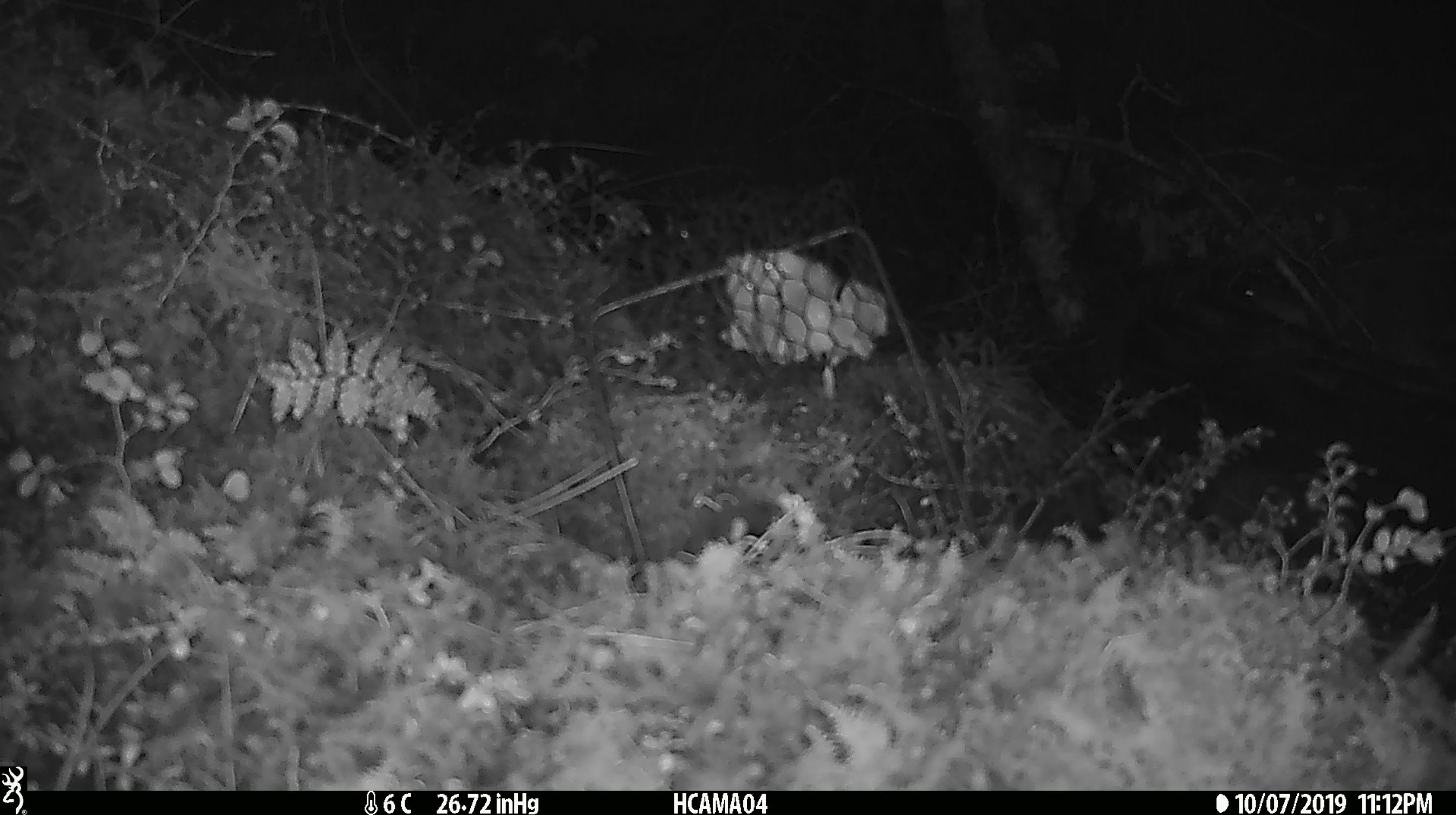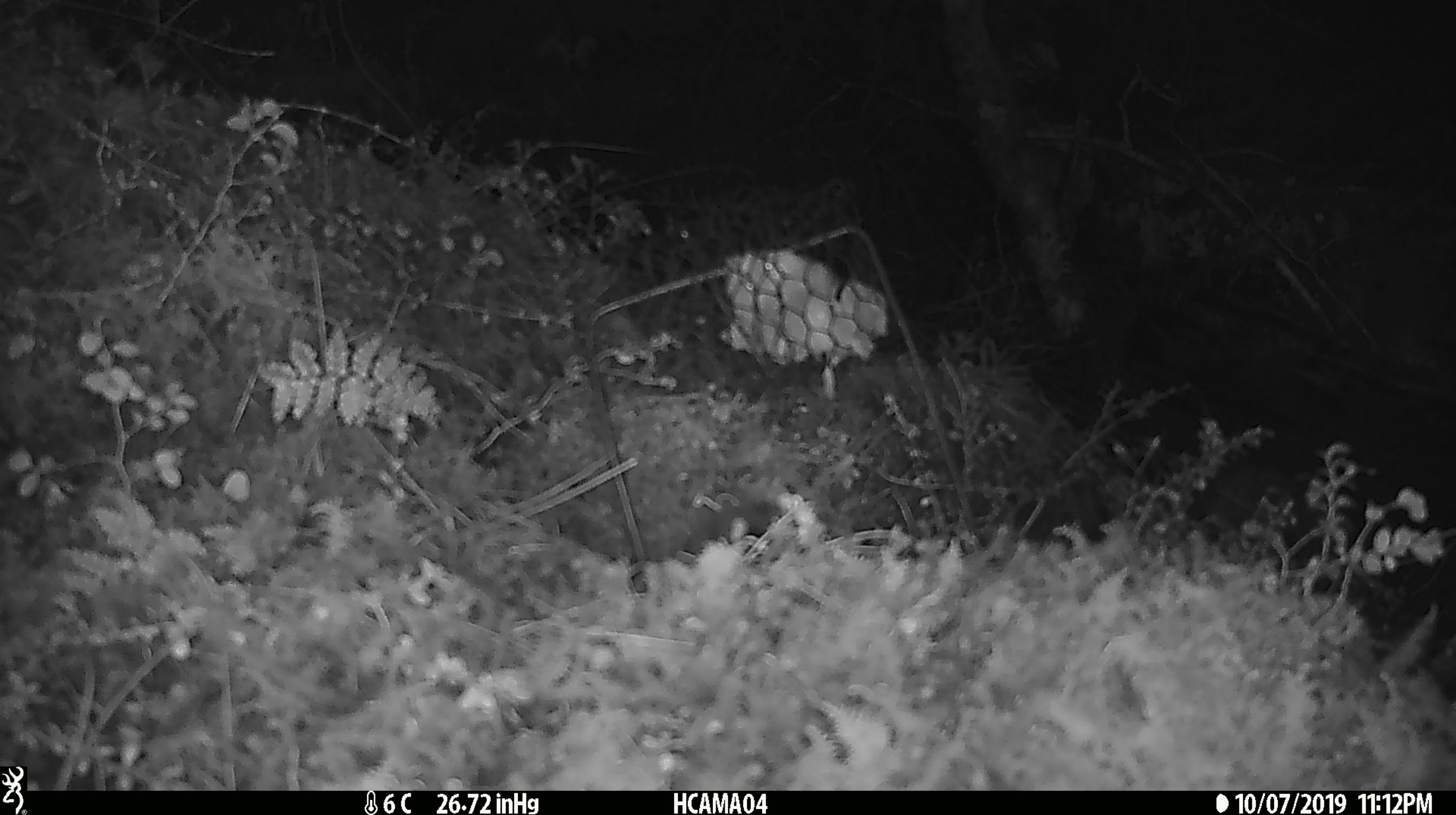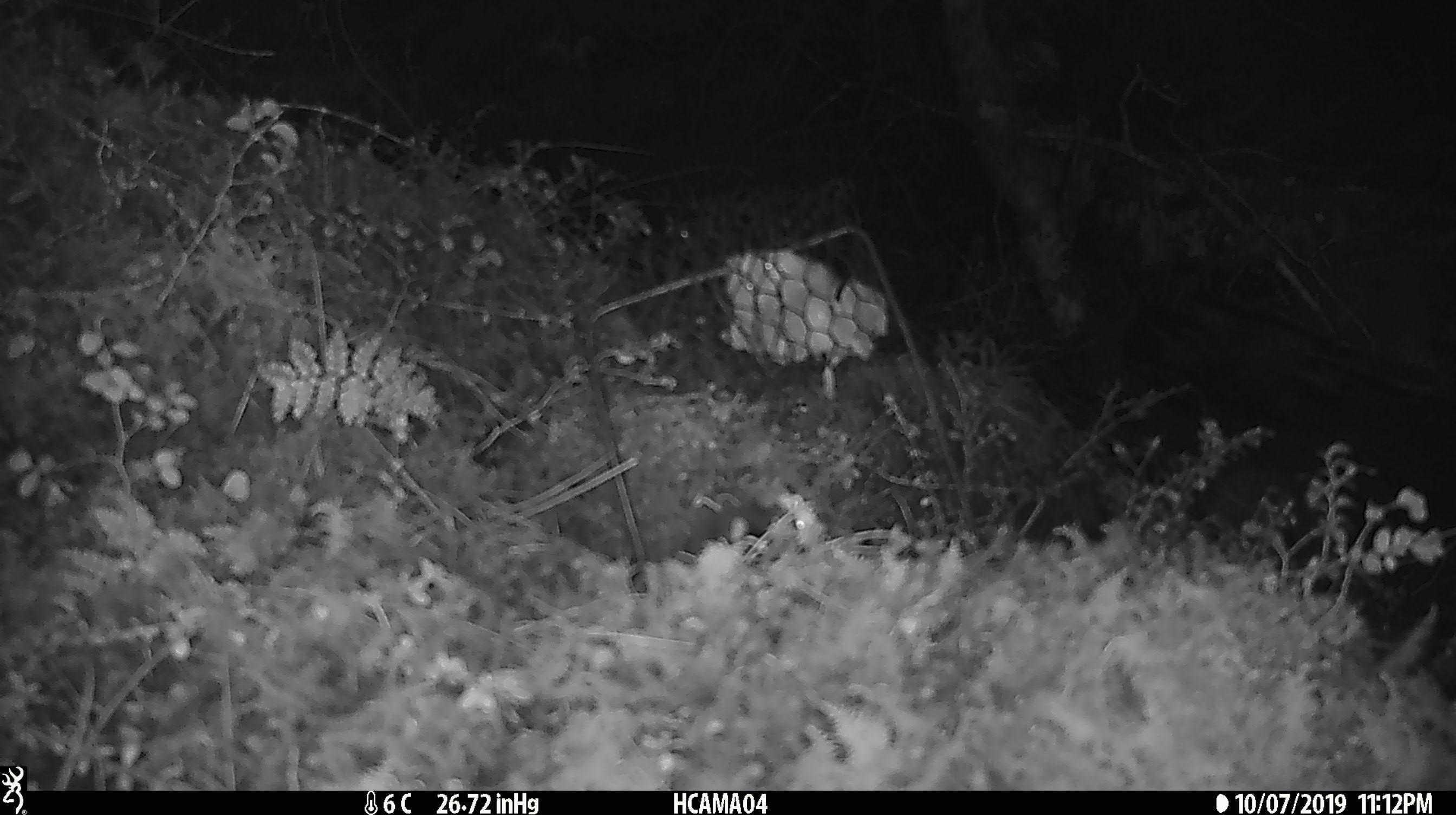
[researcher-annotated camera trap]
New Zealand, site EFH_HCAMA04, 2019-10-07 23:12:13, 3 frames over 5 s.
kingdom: Animalia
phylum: Chordata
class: Mammalia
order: Rodentia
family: Muridae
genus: Mus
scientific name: Mus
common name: mouse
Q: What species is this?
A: Mouse (Mus).